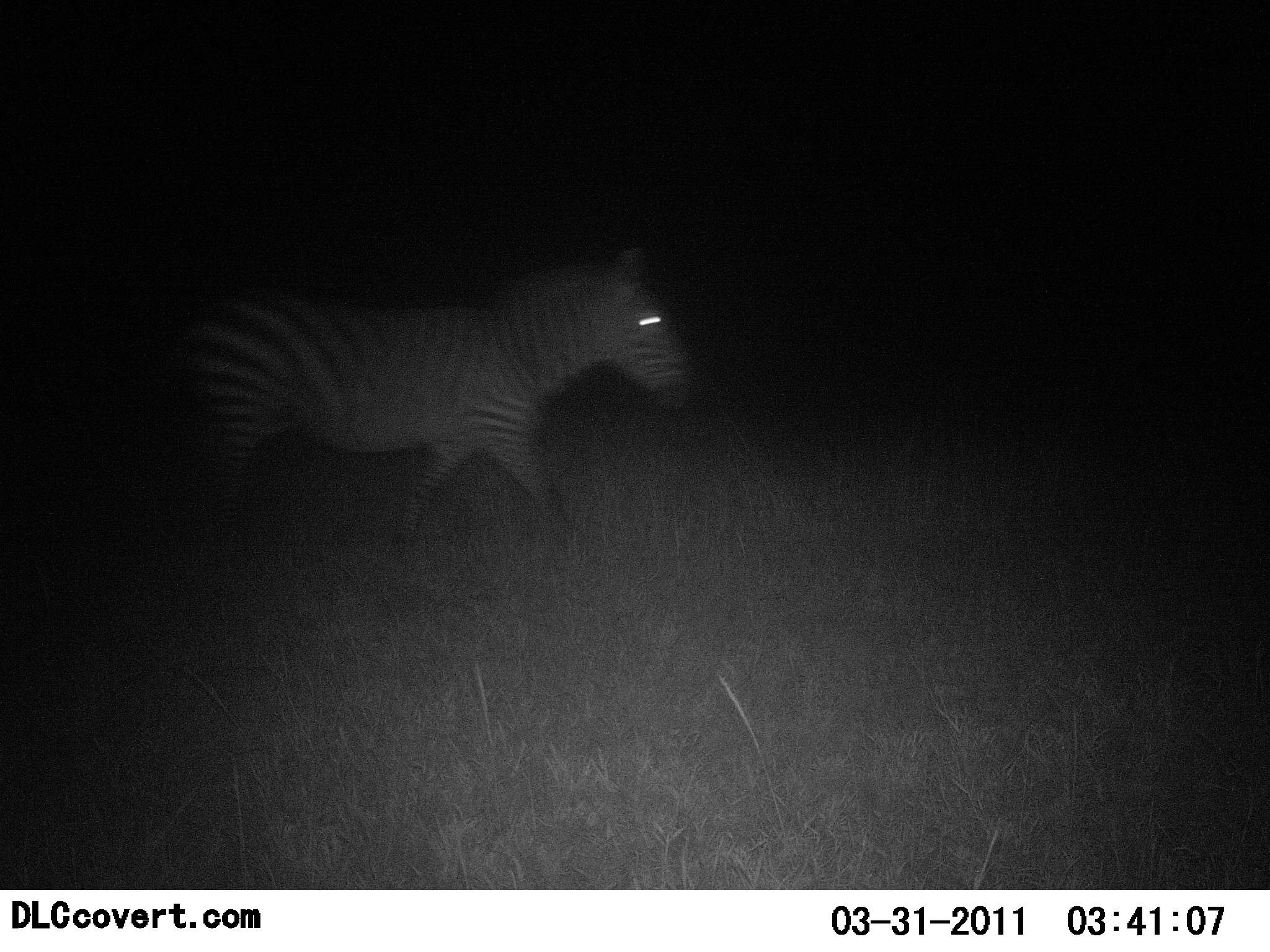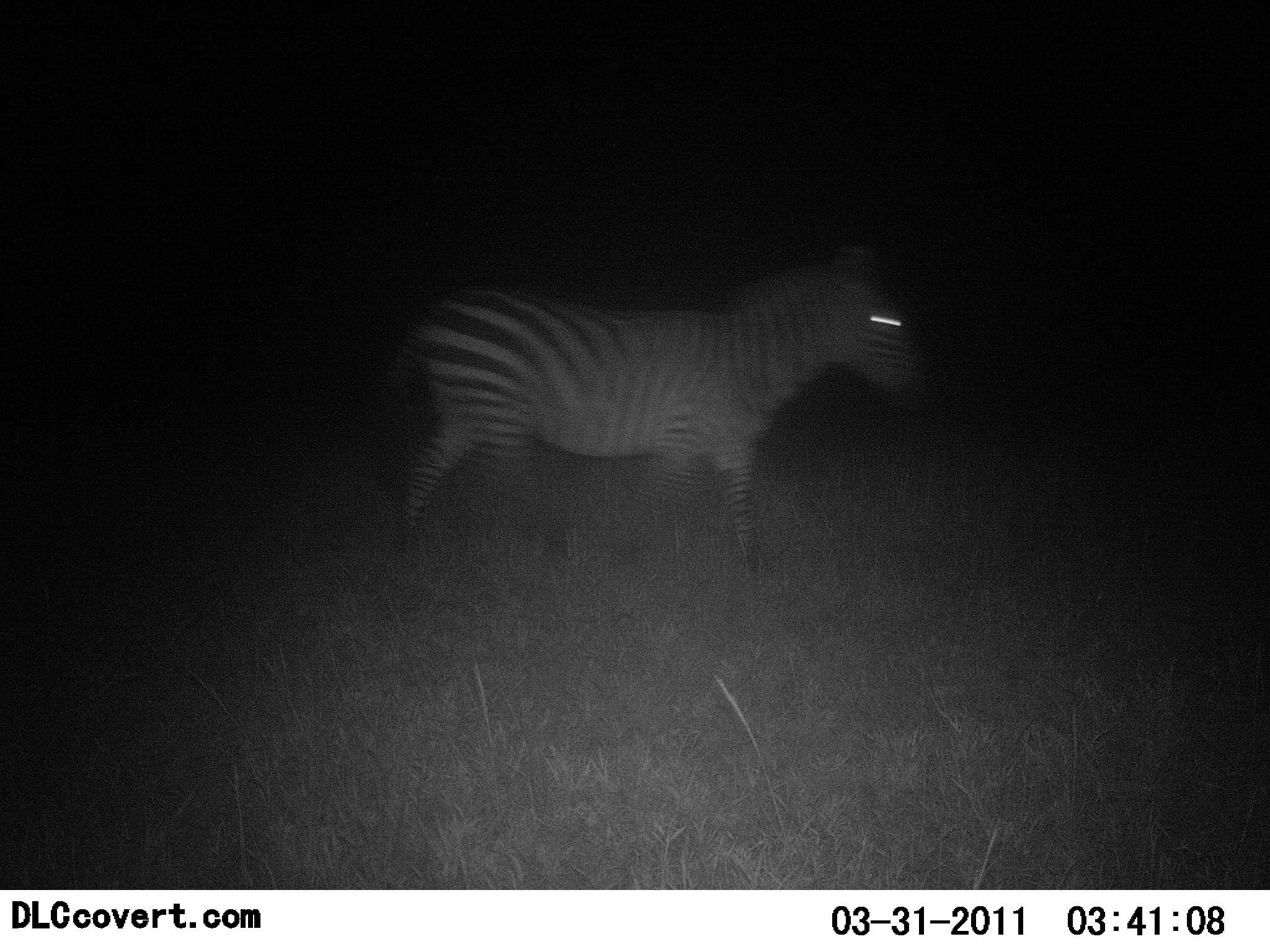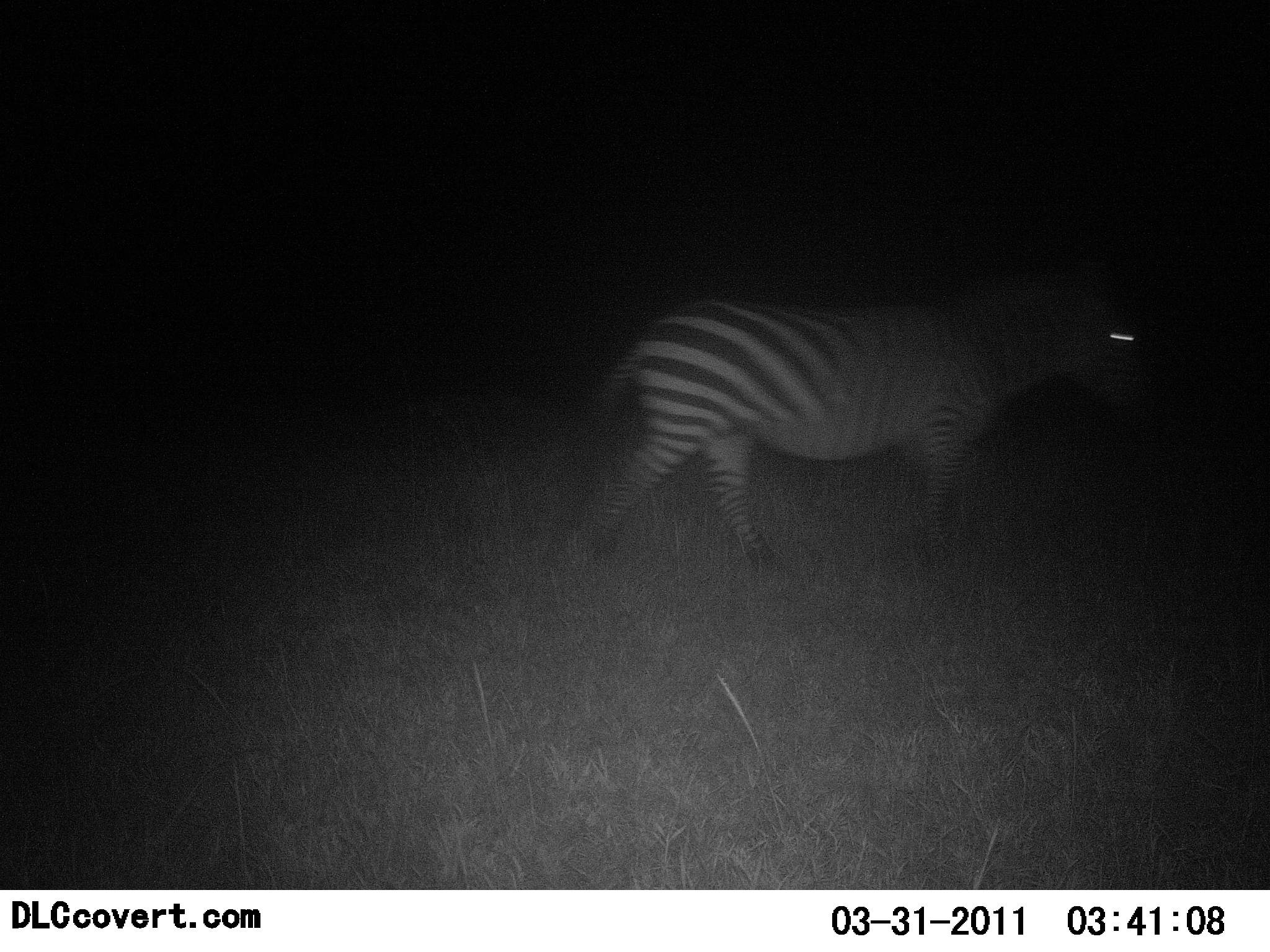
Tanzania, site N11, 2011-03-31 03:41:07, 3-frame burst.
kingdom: Animalia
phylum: Chordata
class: Mammalia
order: Perissodactyla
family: Equidae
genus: Equus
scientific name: Equus quagga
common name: plains zebra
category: zebra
Zebra (plains zebra) (Equus quagga), count 1. Behavior (volunteer vote fractions): standing 0%, resting 0%, moving 100%, interacting 0%. Young present (vote fraction): 0%. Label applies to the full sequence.